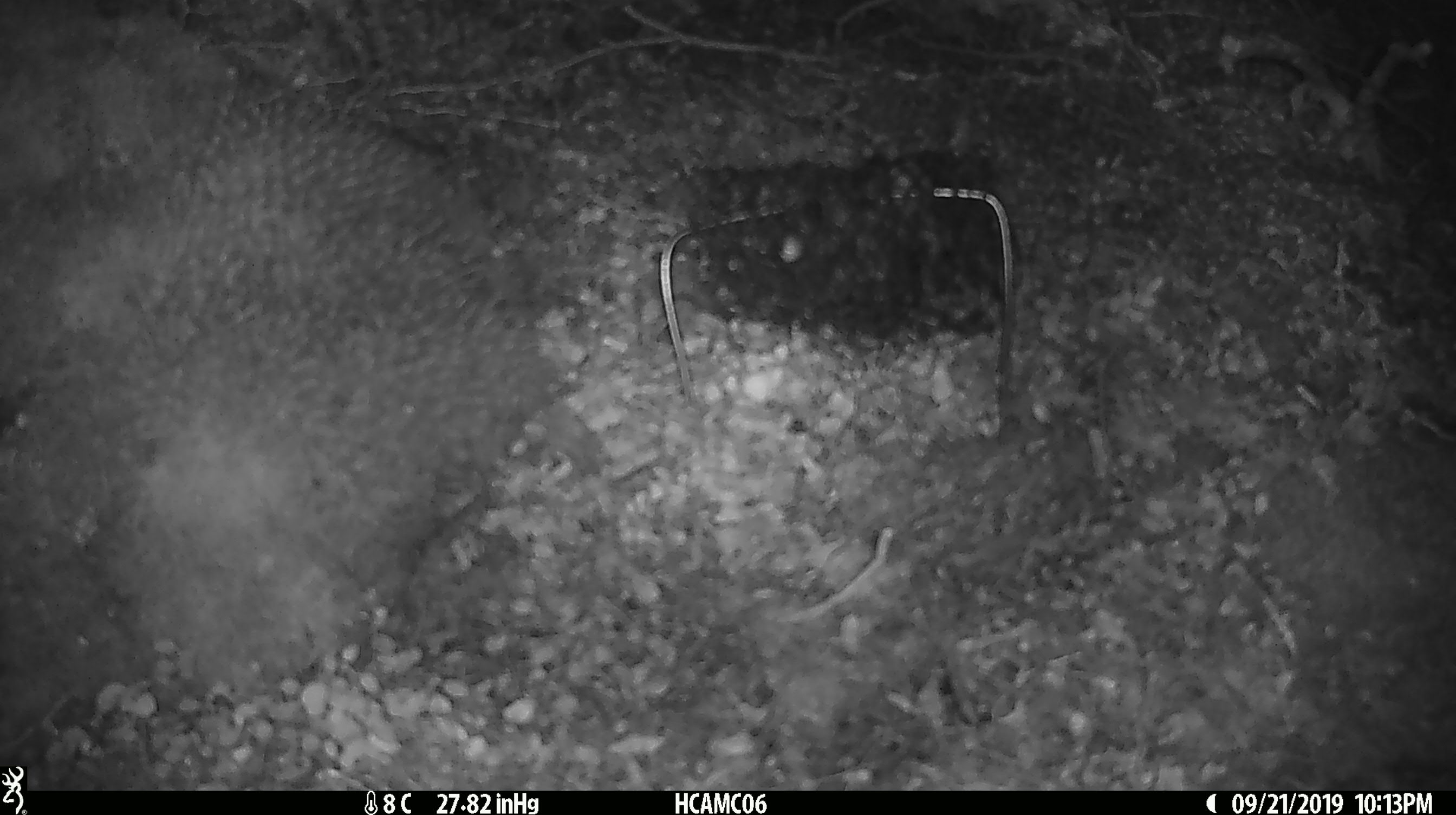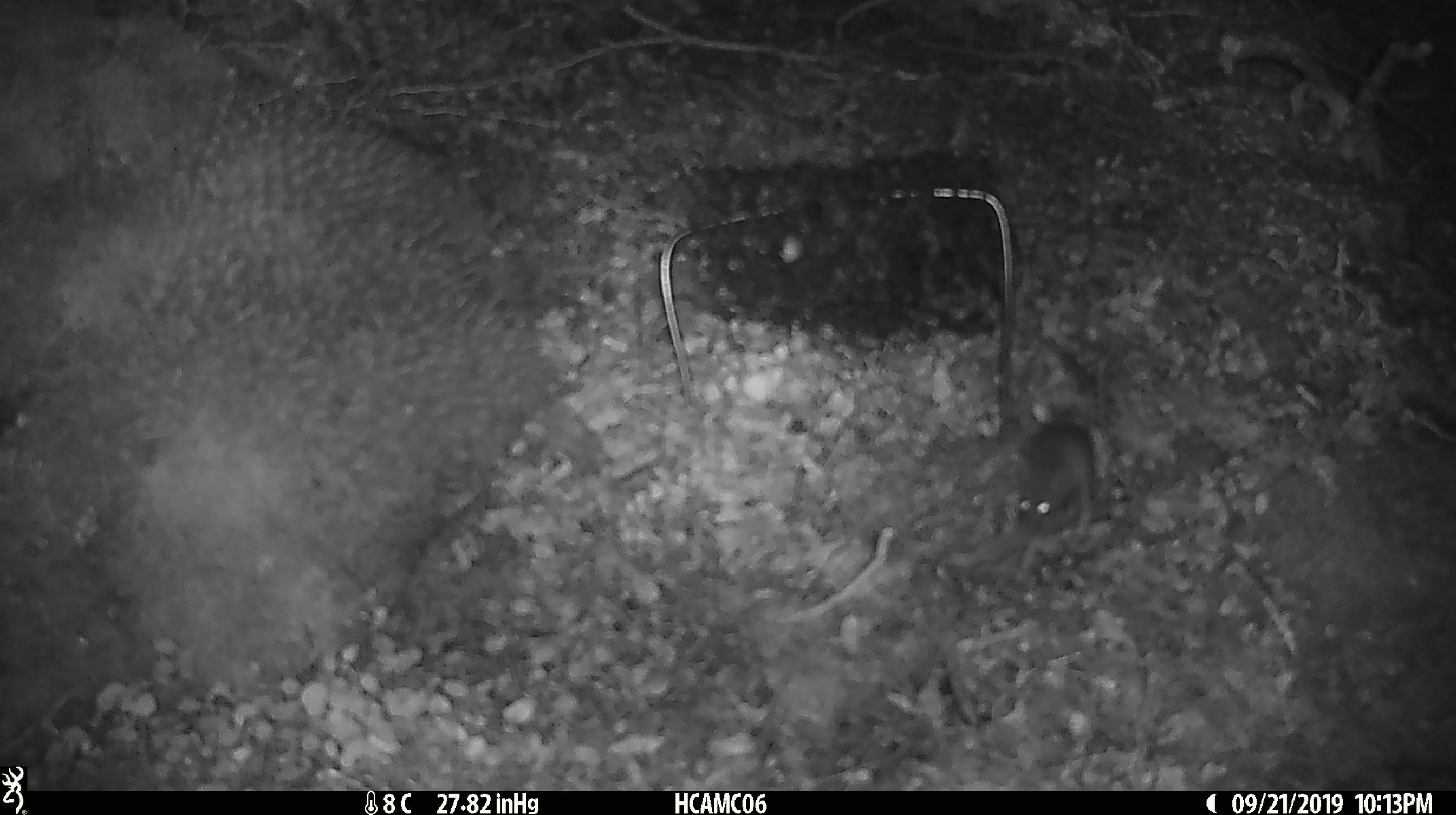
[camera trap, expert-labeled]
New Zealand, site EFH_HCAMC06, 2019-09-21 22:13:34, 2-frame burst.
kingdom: Animalia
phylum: Chordata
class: Mammalia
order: Rodentia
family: Muridae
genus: Mus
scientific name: Mus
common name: mouse